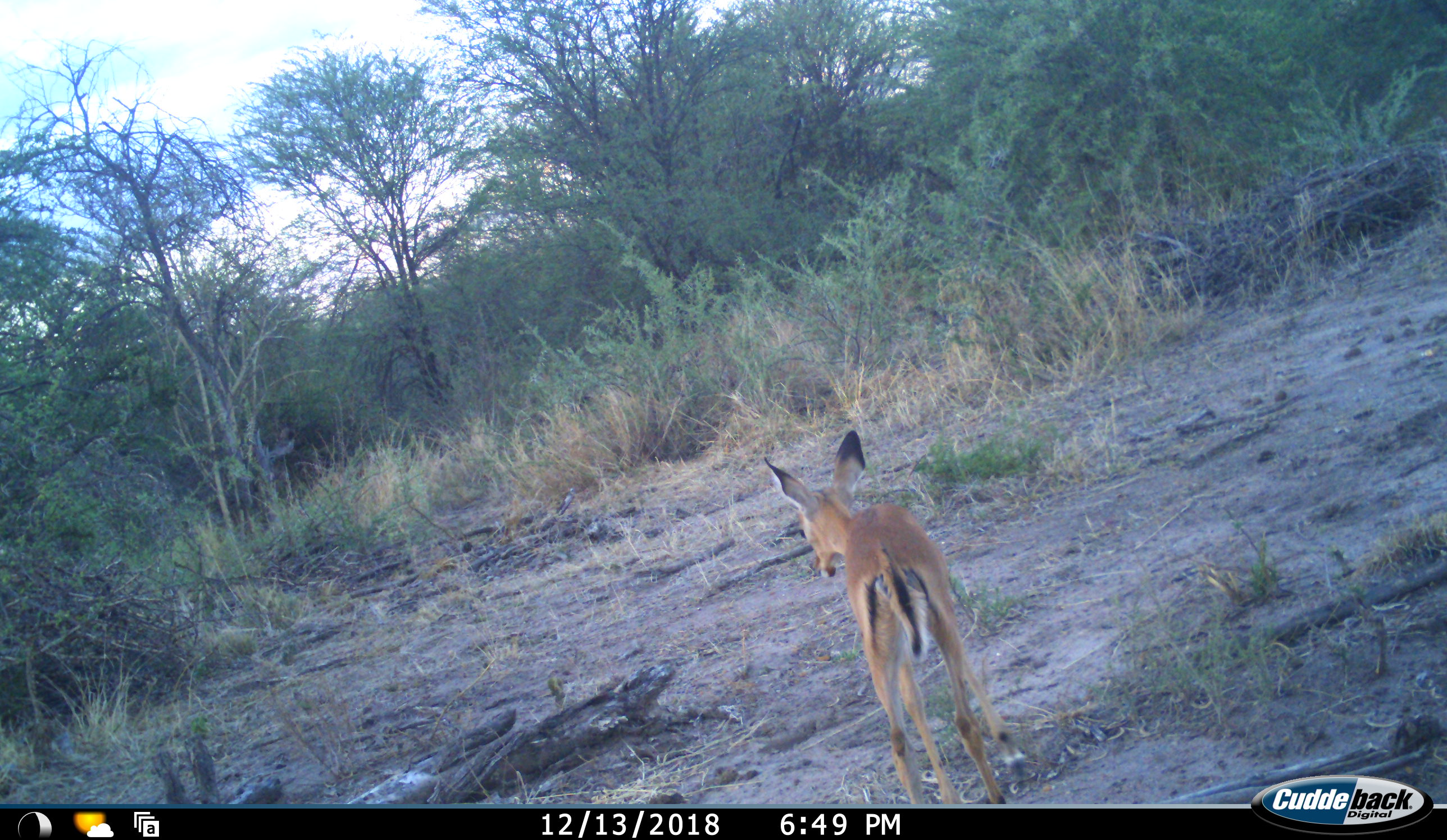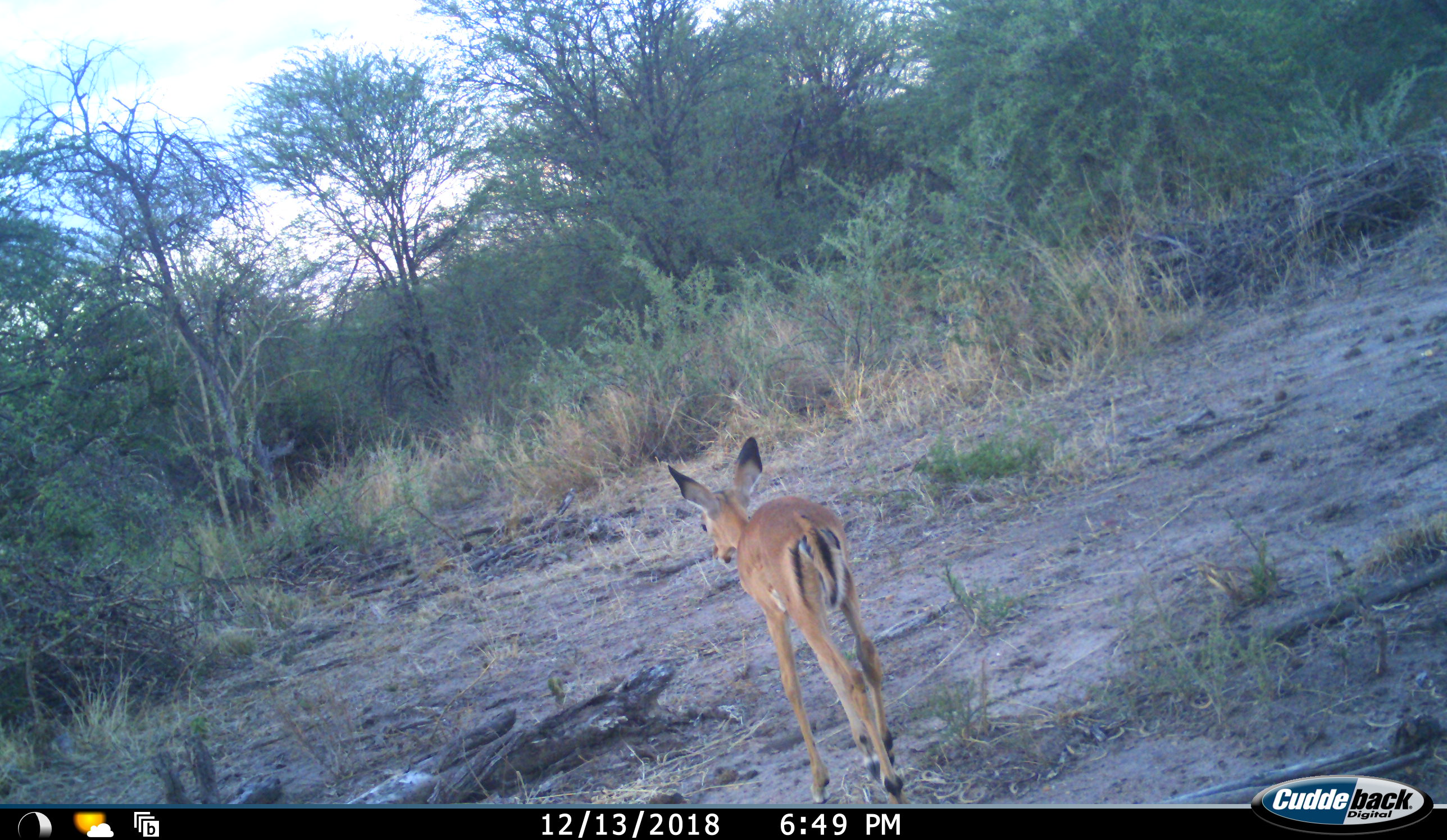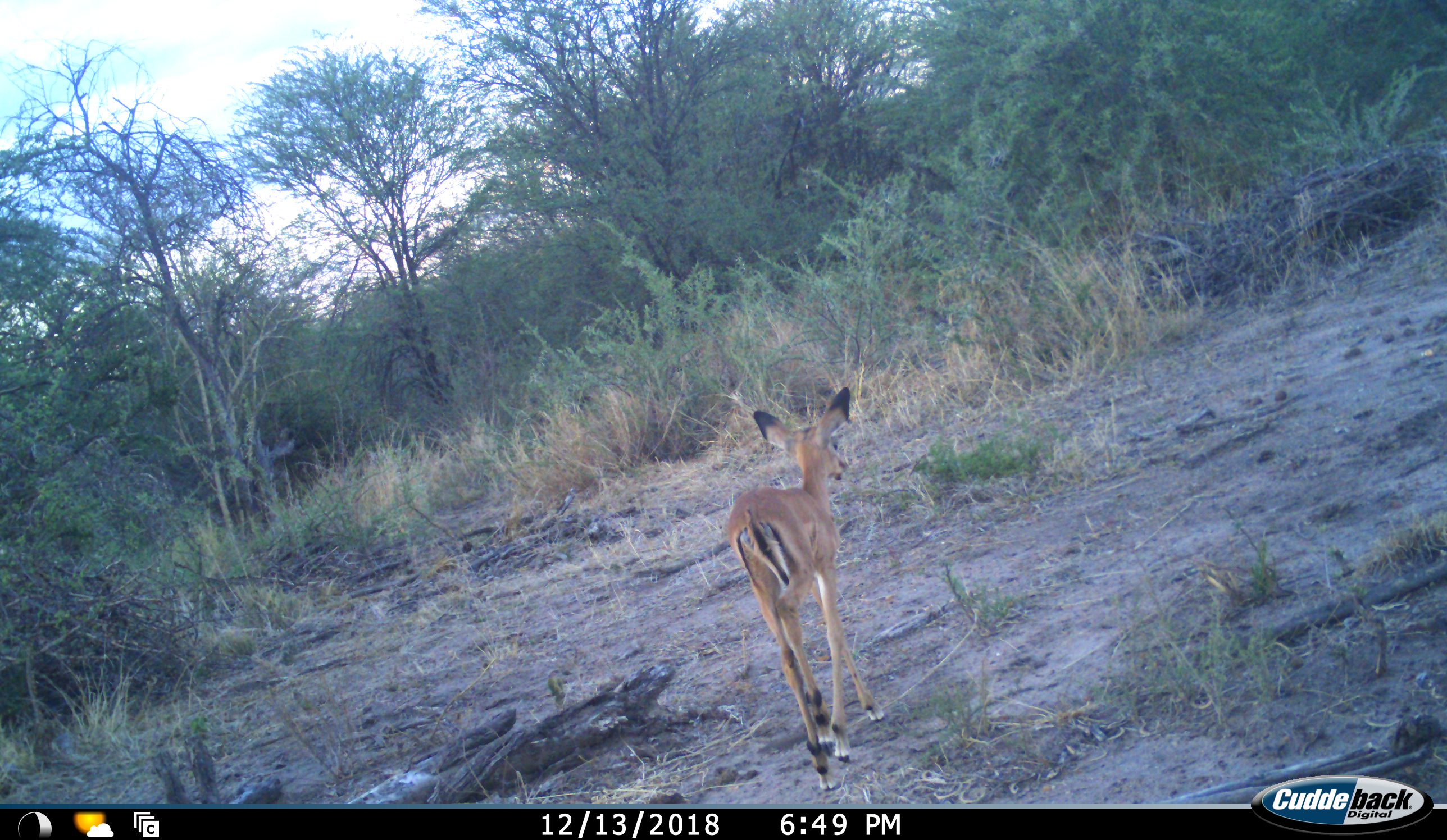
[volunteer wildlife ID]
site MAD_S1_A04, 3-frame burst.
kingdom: Animalia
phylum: Chordata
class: Mammalia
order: Artiodactyla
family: Bovidae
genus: Aepyceros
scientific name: Aepyceros melampus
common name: impala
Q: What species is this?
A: Impala (Aepyceros melampus).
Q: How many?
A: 1.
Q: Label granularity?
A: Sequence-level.